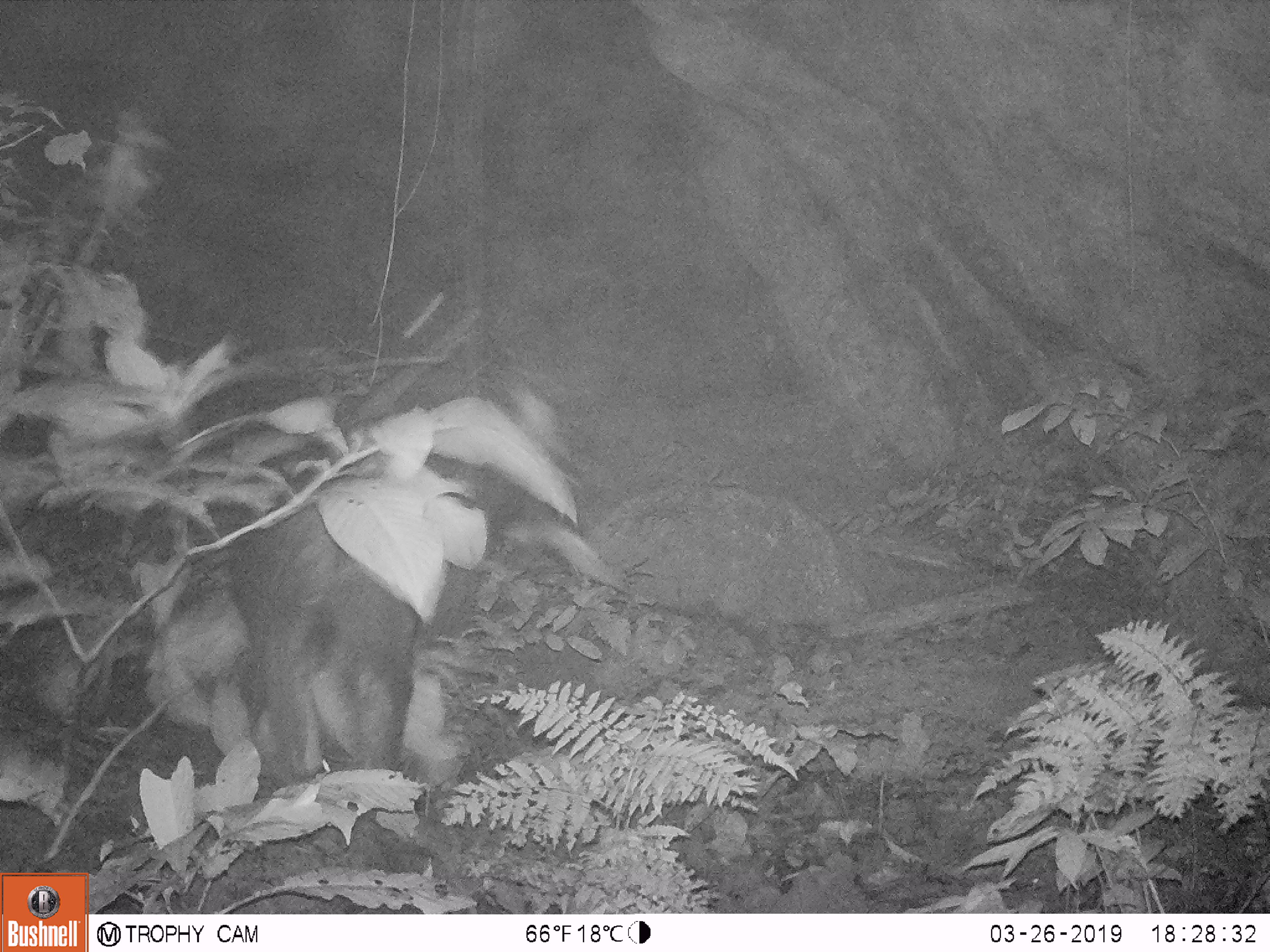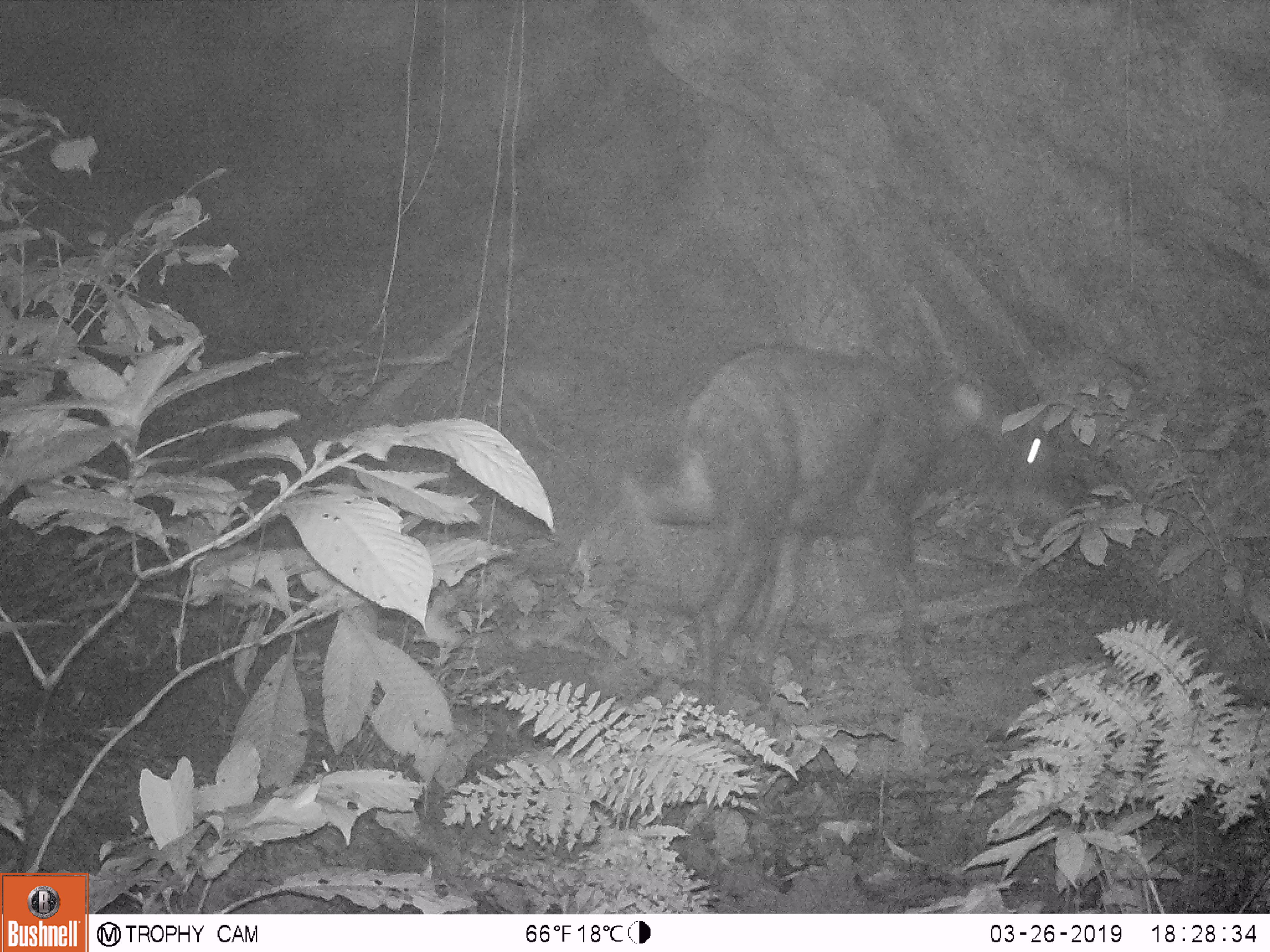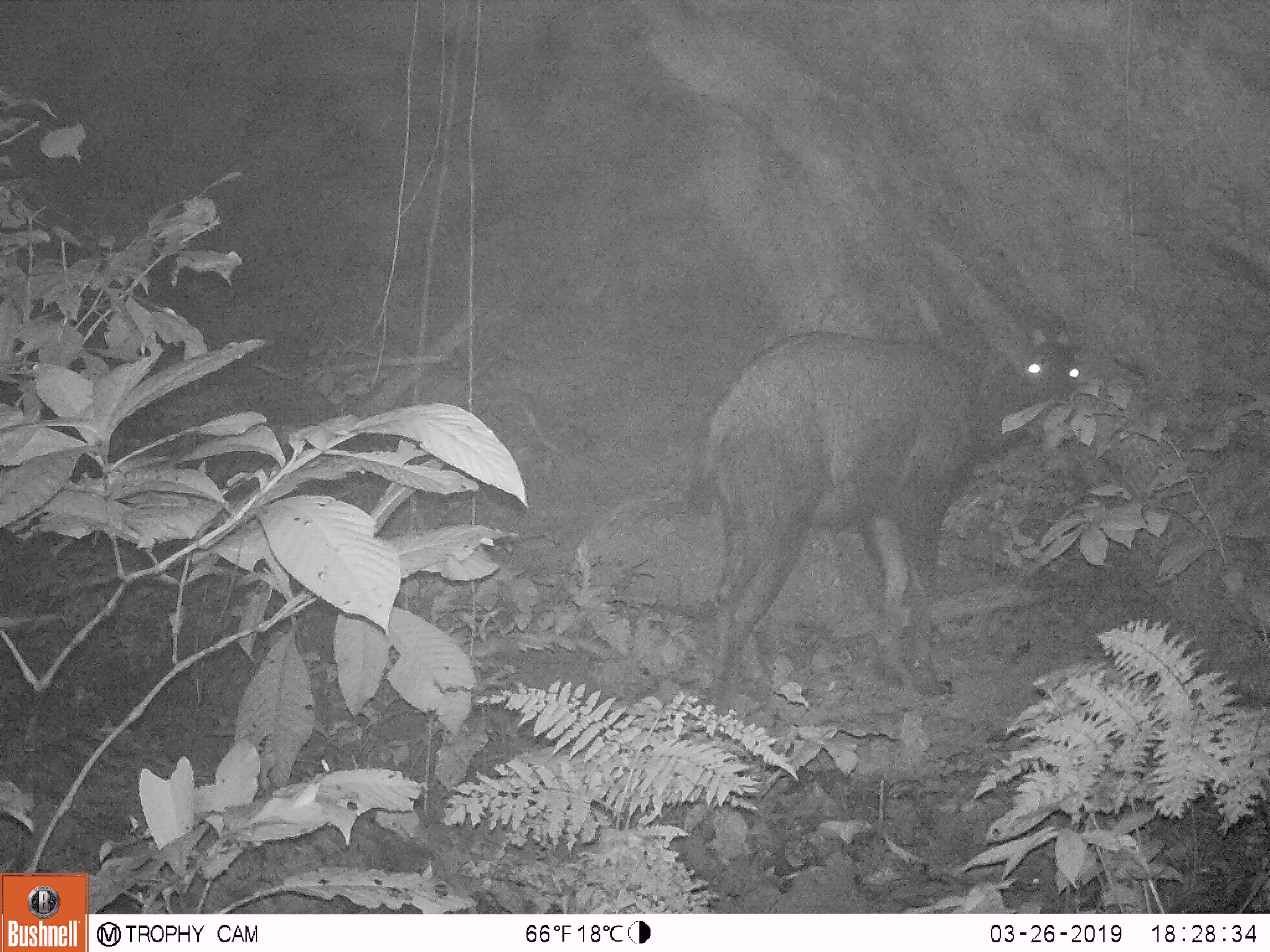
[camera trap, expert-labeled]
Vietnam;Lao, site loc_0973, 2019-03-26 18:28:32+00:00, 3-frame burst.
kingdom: Animalia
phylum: Chordata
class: Mammalia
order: Artiodactyla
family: Bovidae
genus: Capricornis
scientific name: Capricornis sumatraensis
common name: chinese serow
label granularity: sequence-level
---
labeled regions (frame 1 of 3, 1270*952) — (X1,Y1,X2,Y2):
chinese serow: (228,491,414,772)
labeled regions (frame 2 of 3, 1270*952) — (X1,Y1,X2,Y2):
chinese serow: (677,341,1067,712)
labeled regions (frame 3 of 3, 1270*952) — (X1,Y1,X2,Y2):
chinese serow: (693,333,1084,699)